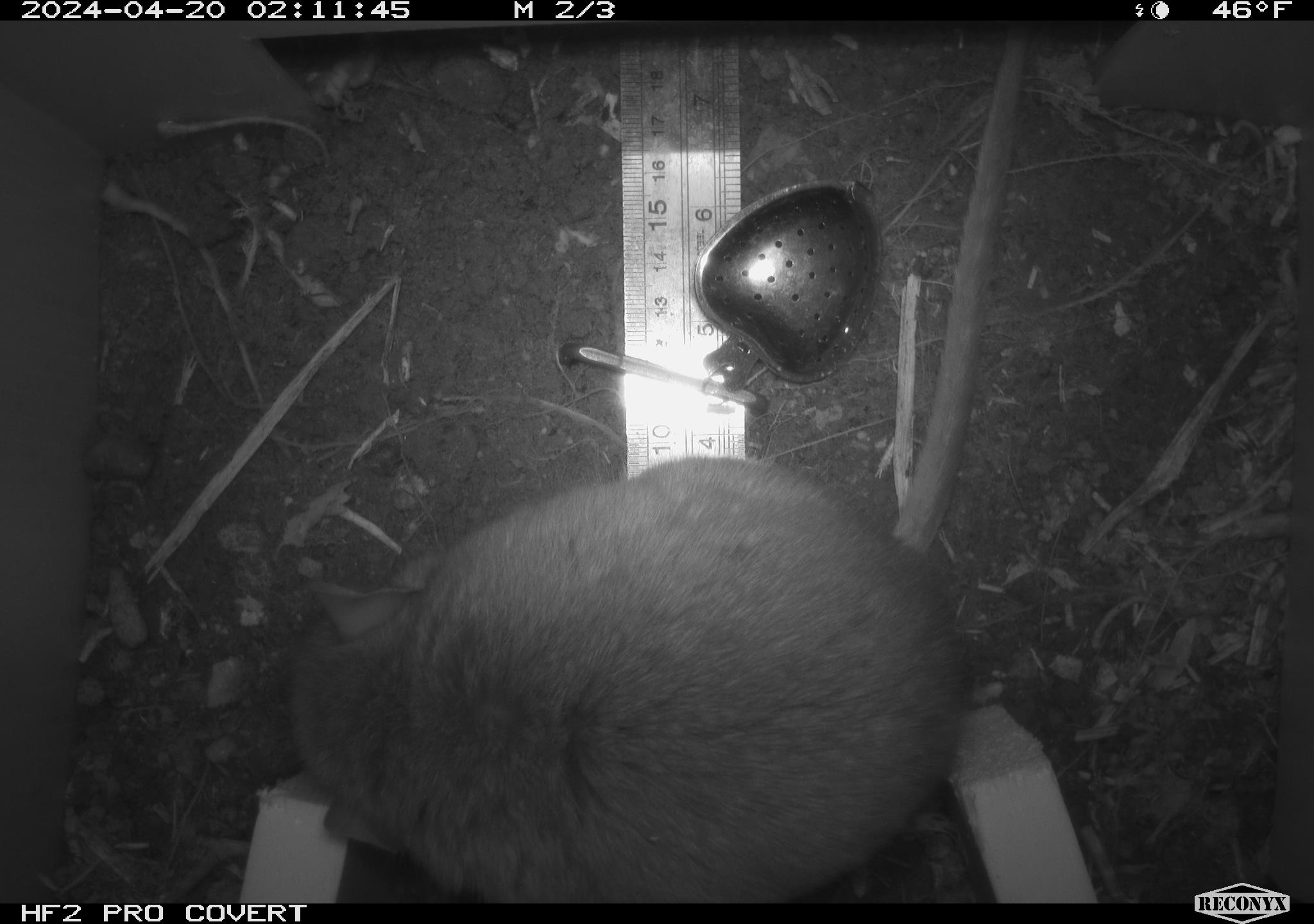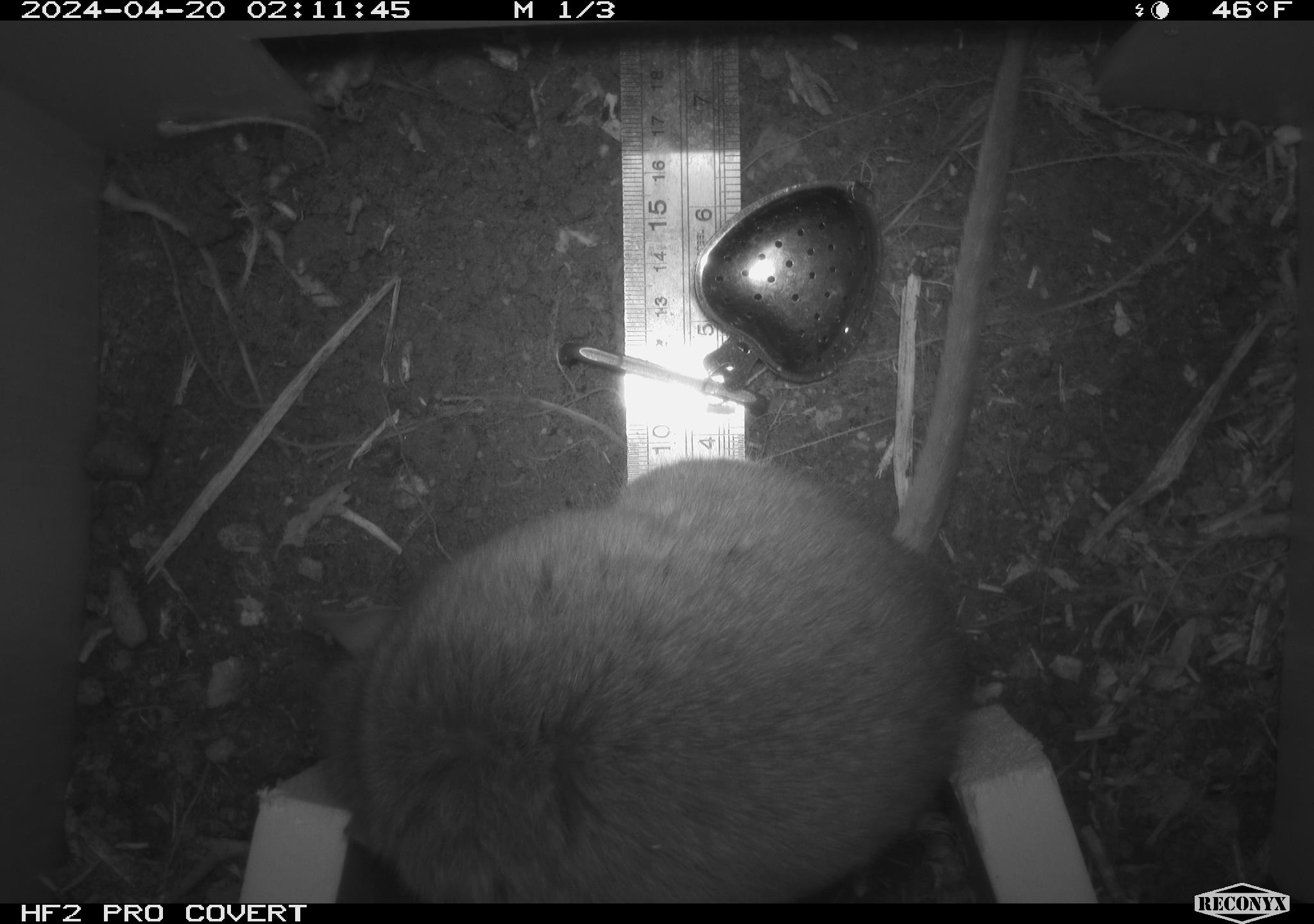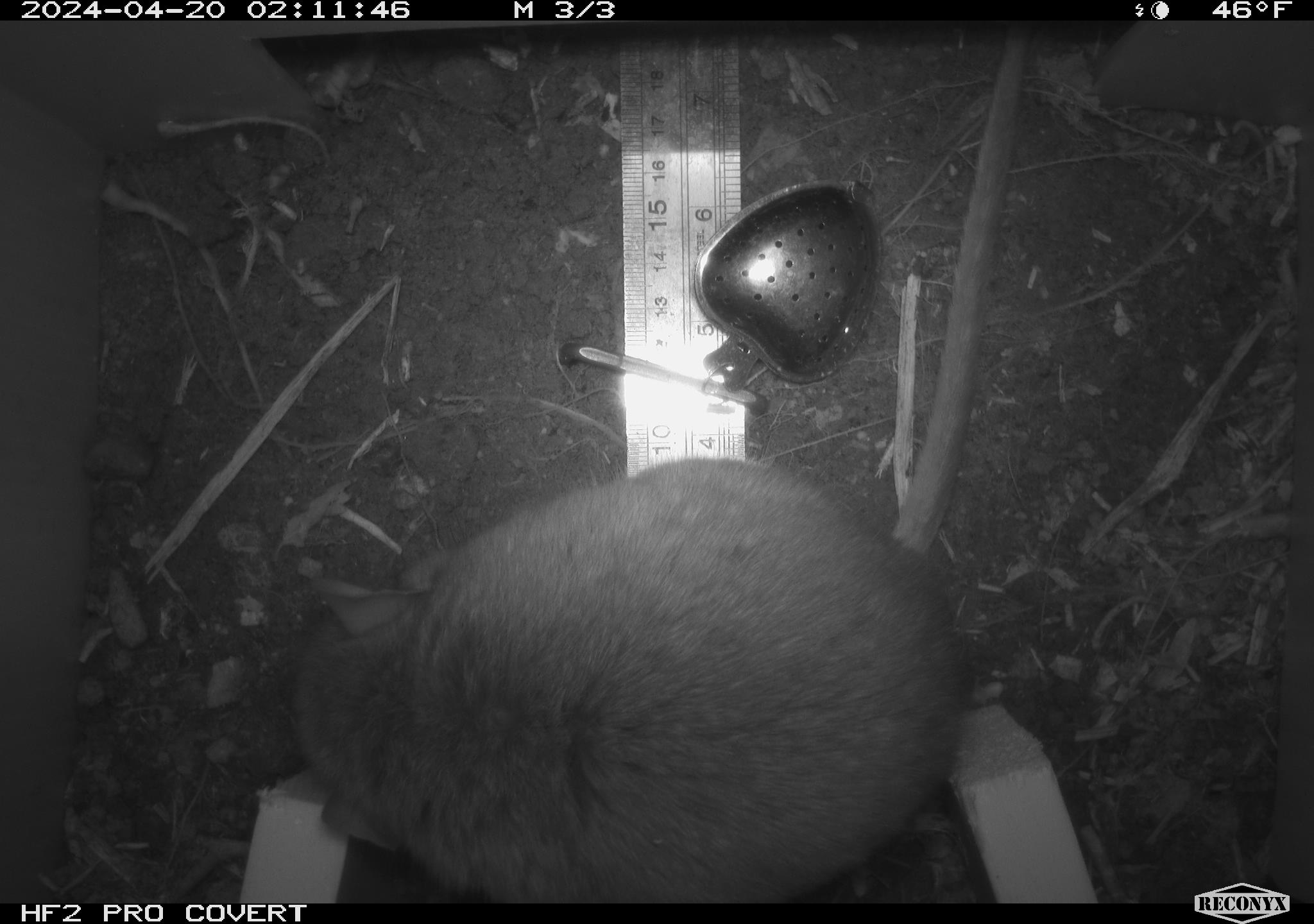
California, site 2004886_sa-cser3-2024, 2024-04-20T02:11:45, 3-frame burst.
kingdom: Animalia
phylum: Chordata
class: Mammalia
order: Rodentia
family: Muridae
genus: Rattus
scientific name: Rattus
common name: rat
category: rattus species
Rattus species (rat) (Rattus).